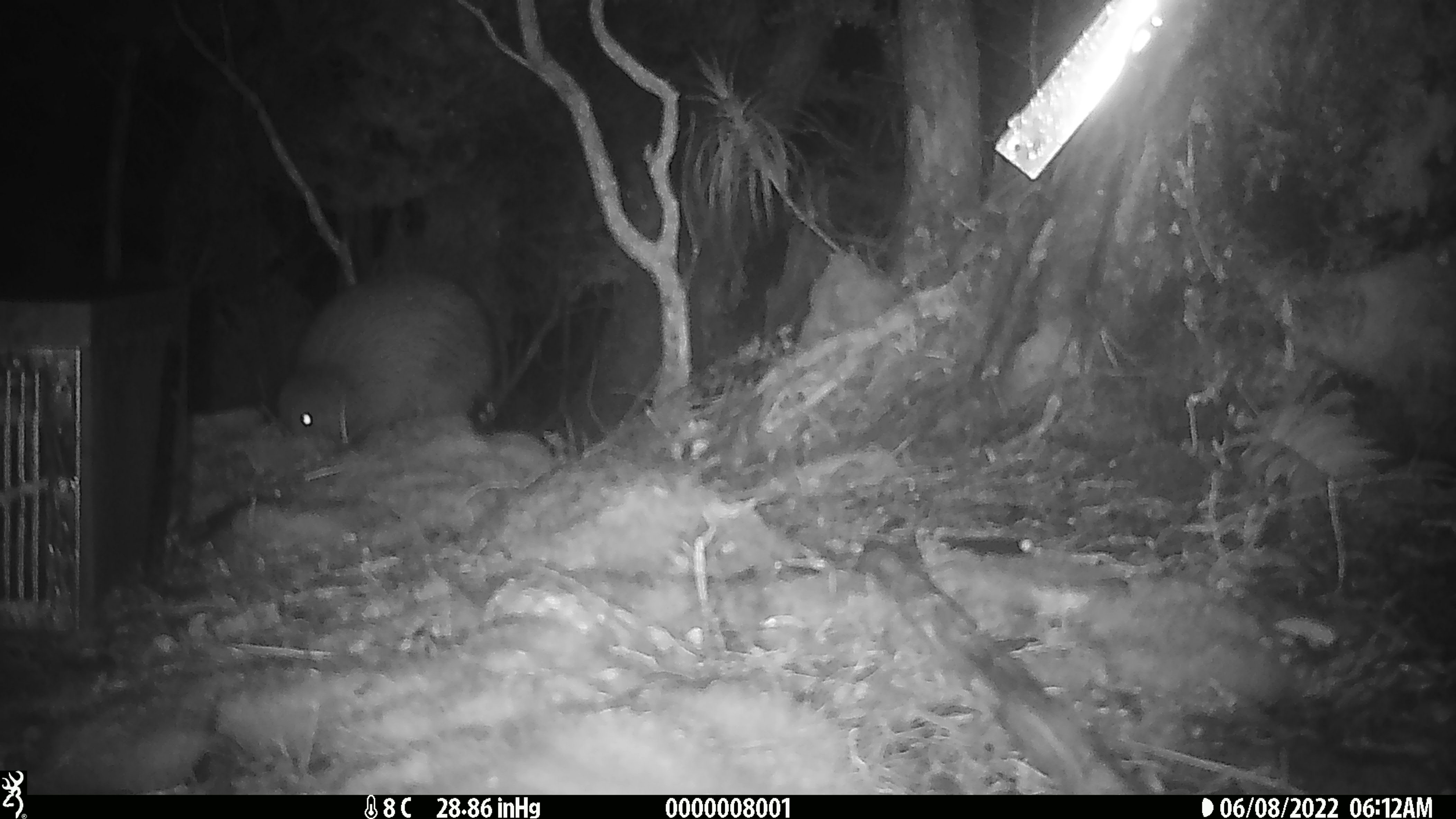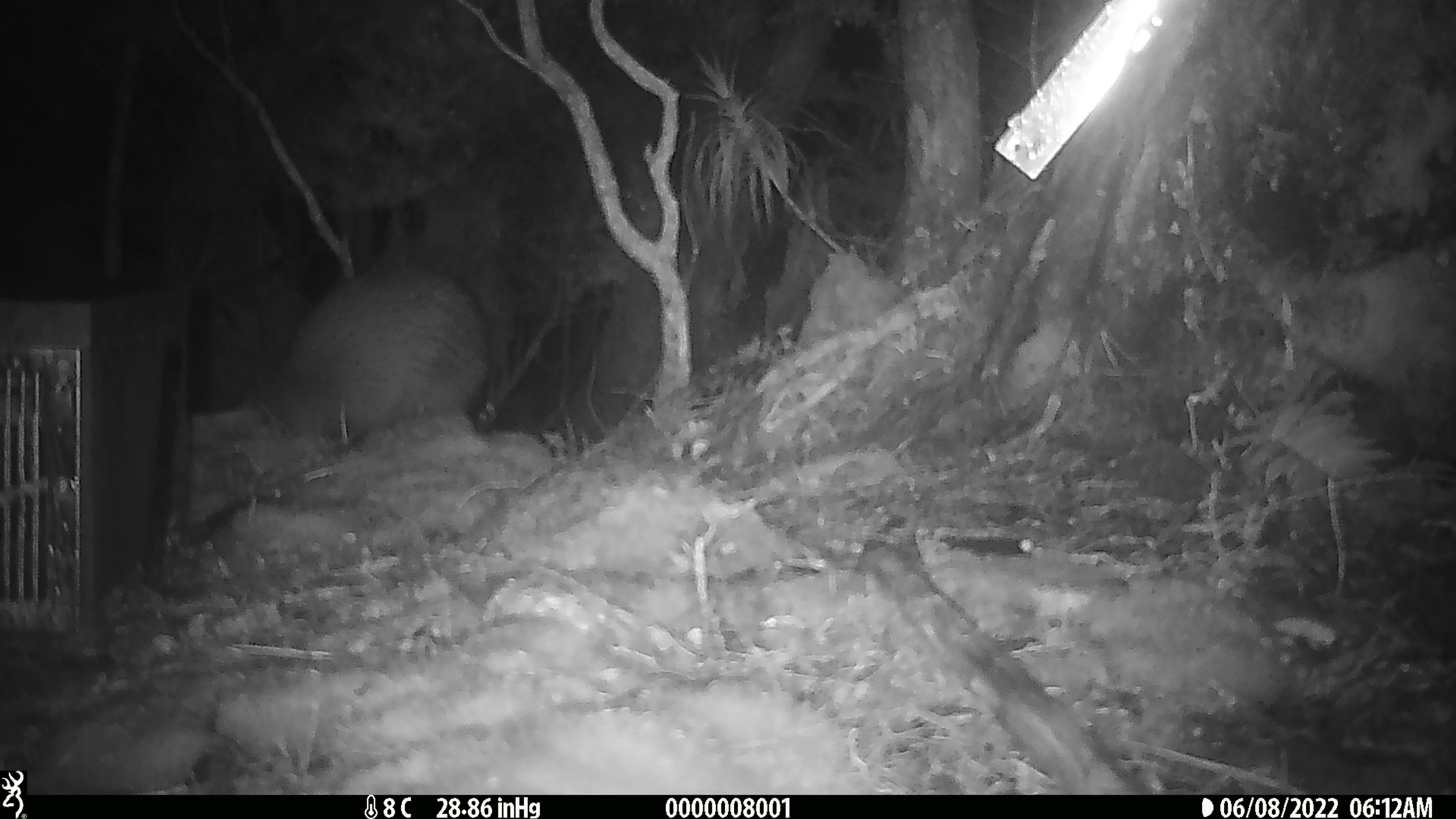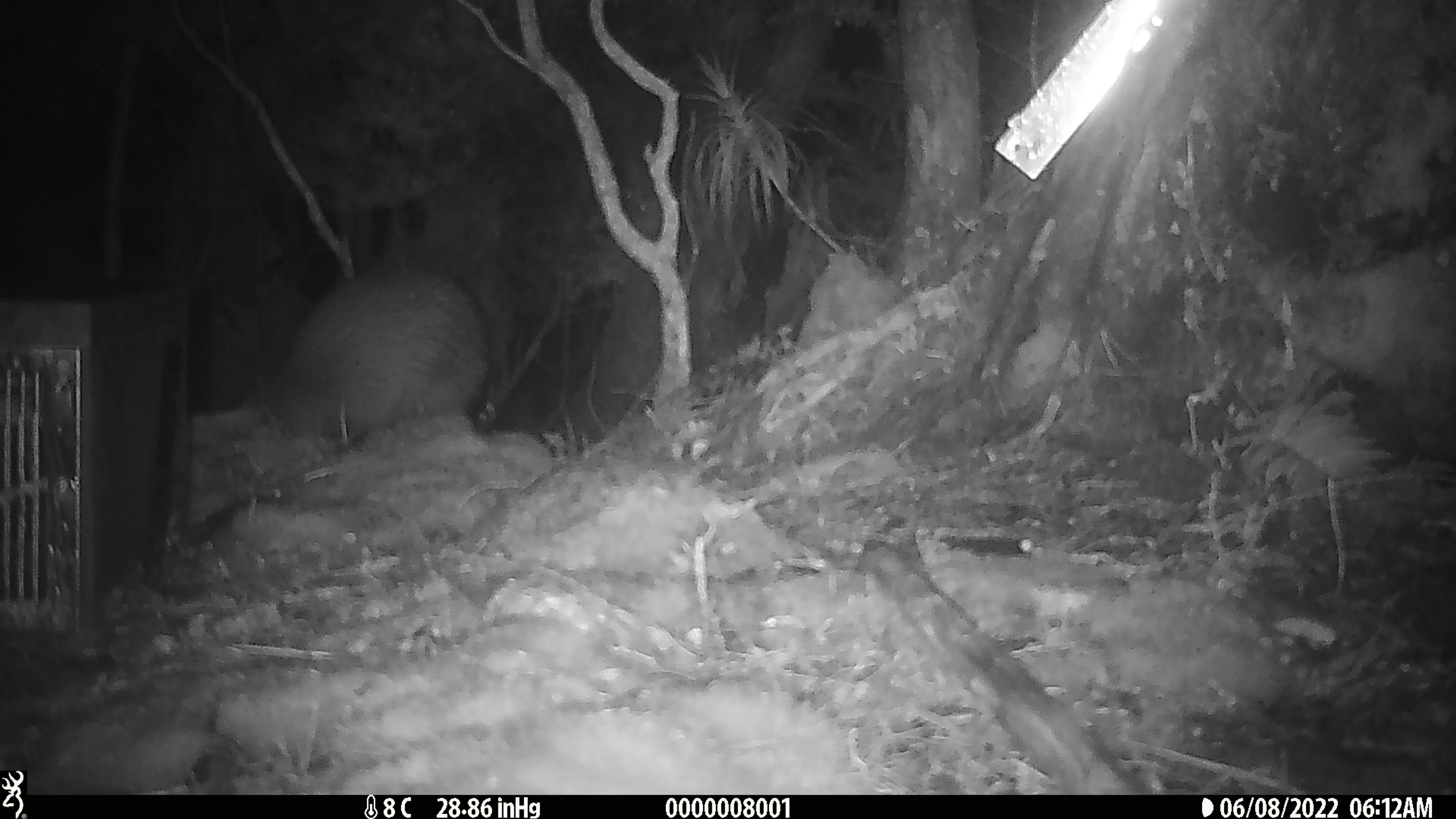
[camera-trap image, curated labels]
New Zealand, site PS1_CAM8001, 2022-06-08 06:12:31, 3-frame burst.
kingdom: Animalia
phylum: Chordata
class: Aves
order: Apterygiformes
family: Apterygidae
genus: Apteryx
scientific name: Apteryx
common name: kiwi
Kiwi (Apteryx).